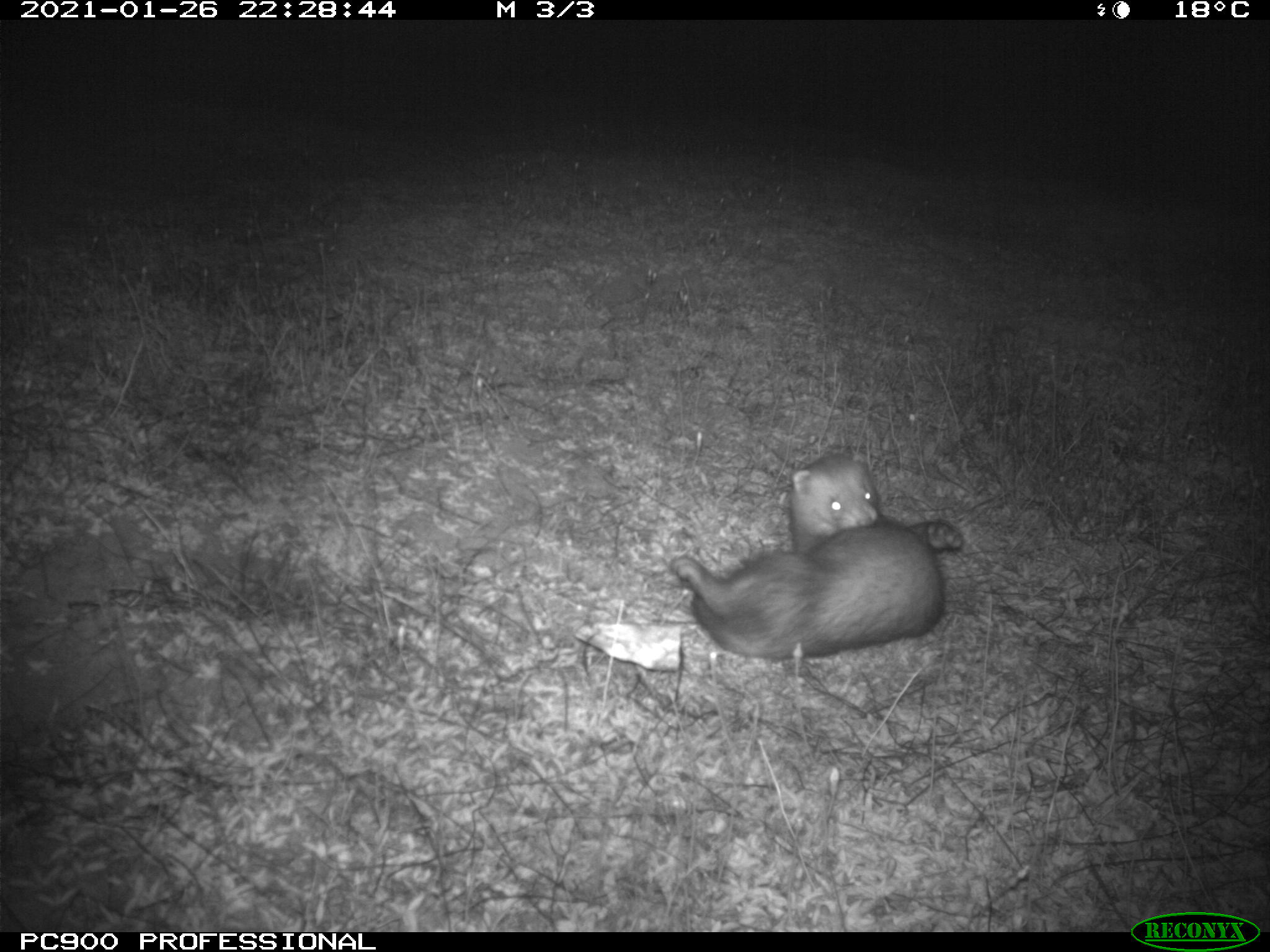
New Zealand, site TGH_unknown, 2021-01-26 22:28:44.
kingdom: Animalia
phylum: Chordata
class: Mammalia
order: Carnivora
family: Mustelidae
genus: Mustela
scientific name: Mustela furo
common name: ferret